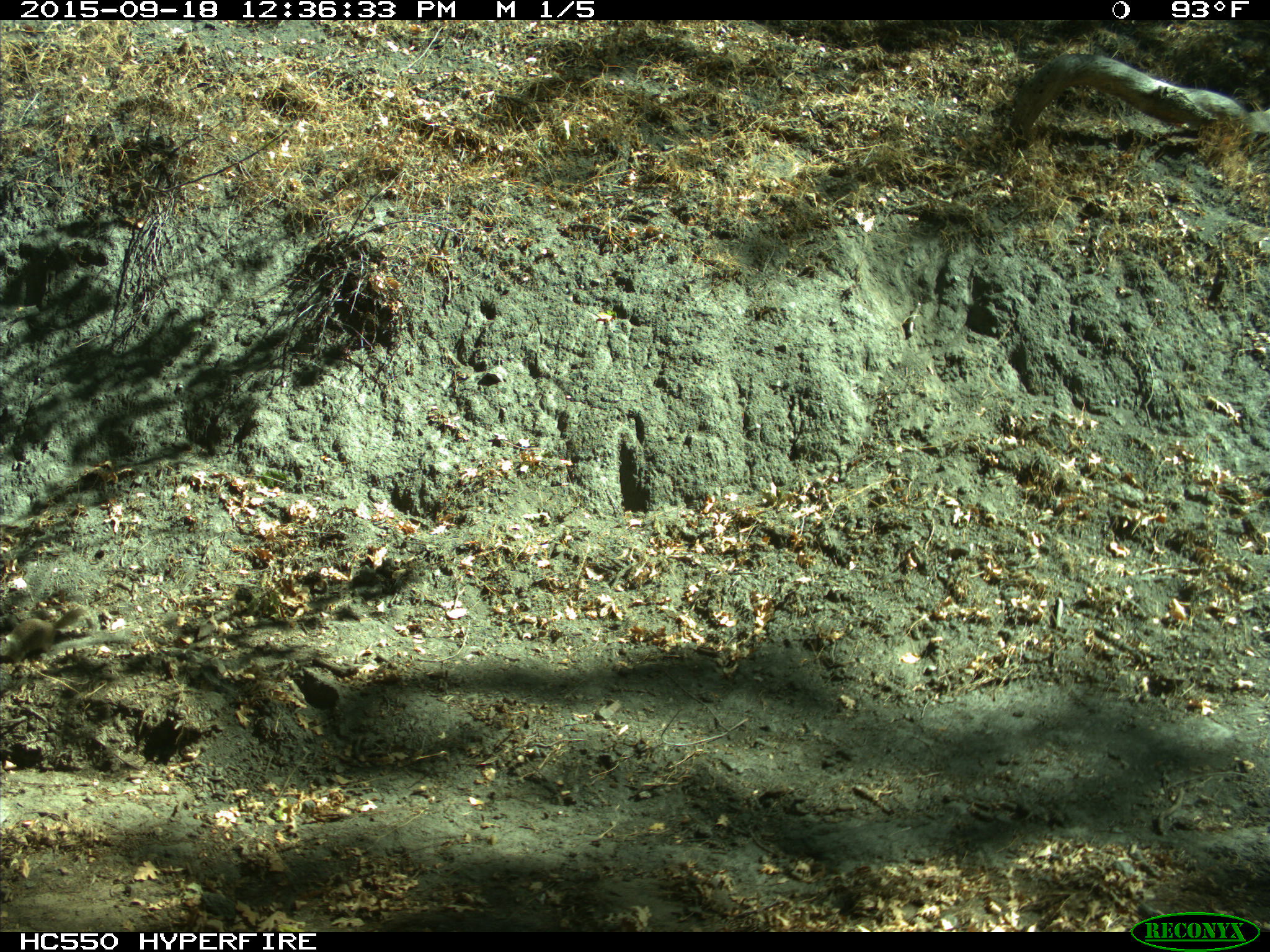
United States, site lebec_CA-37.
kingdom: Animalia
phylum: Chordata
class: Mammalia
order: Rodentia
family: Sciuridae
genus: Otospermophilus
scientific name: Otospermophilus beecheyi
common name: california ground squirrel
Otospermophilus beecheyi (california ground squirrel).